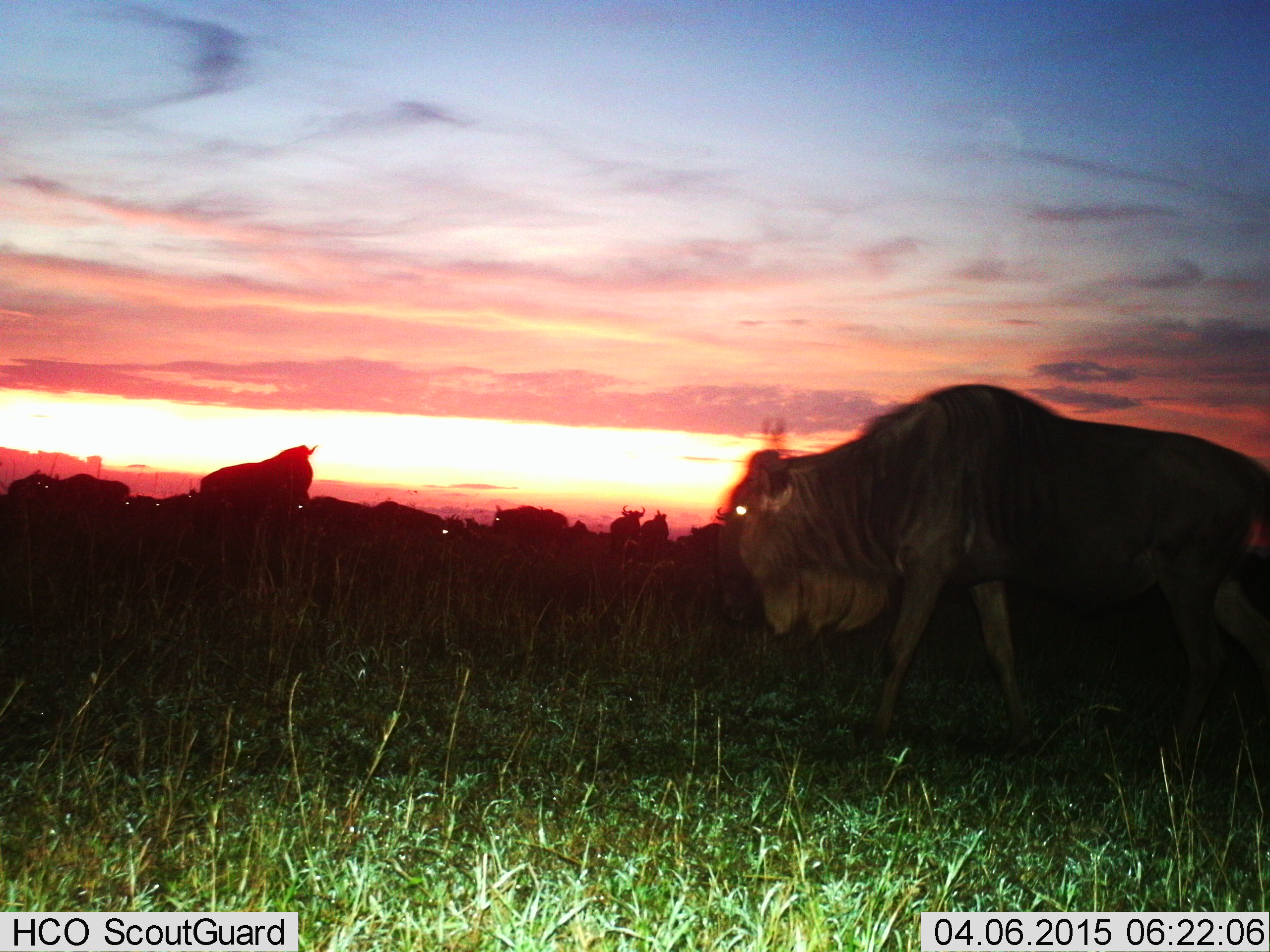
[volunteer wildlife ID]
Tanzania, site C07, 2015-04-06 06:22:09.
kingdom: Animalia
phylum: Chordata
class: Mammalia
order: Artiodactyla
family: Bovidae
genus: Connochaetes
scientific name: Connochaetes taurinus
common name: blue wildebeest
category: wildebeest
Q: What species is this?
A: Wildebeest (blue wildebeest) (Connochaetes taurinus).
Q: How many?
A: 11-50.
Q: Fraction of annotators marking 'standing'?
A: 100%.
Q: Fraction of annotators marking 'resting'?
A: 20%.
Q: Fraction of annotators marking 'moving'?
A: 50%.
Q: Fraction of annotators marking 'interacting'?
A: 0%.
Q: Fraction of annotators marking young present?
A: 0%.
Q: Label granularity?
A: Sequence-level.